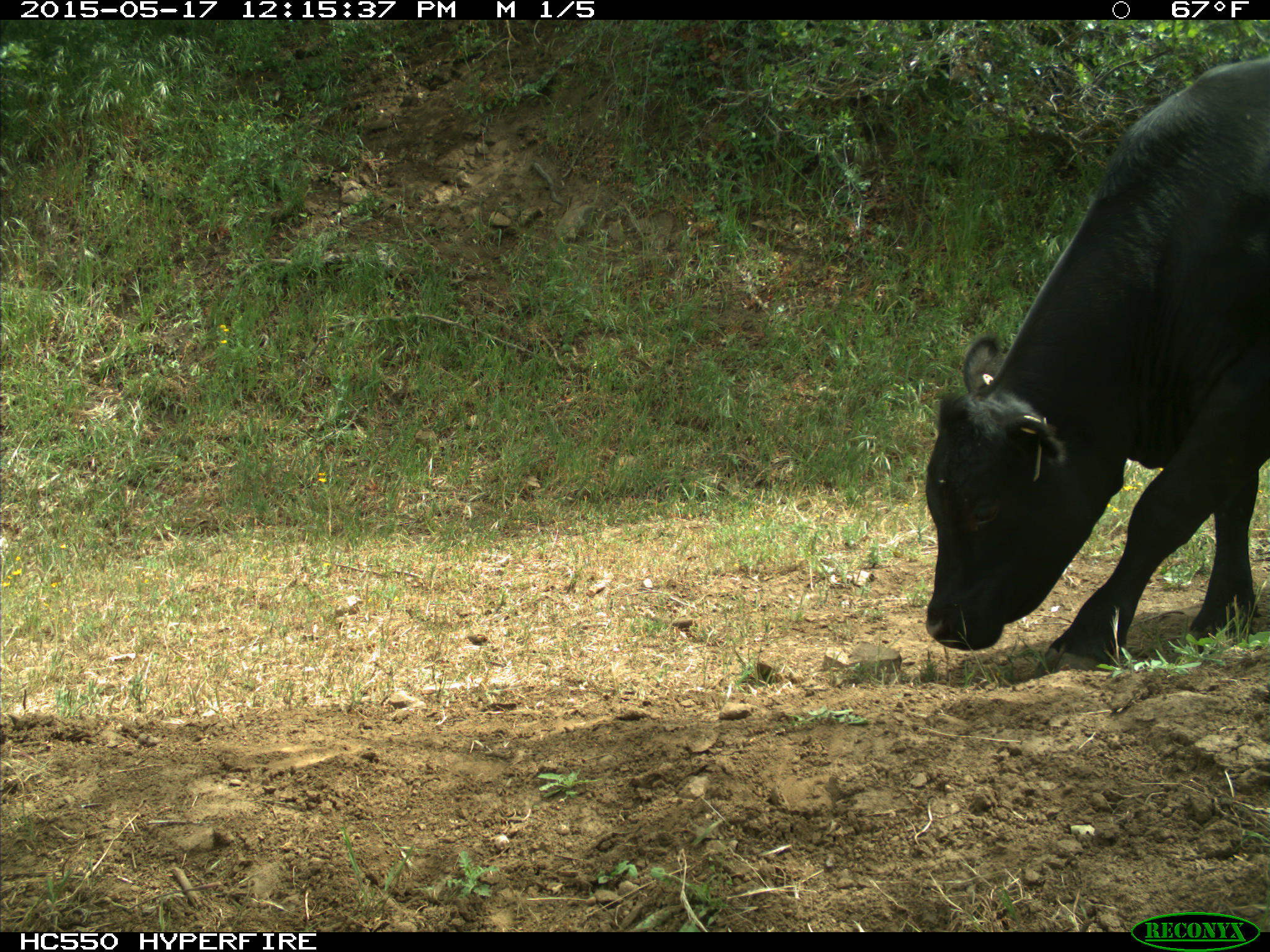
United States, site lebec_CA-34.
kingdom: Animalia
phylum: Chordata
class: Mammalia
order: Artiodactyla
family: Bovidae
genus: Bos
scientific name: Bos taurus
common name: domestic cow